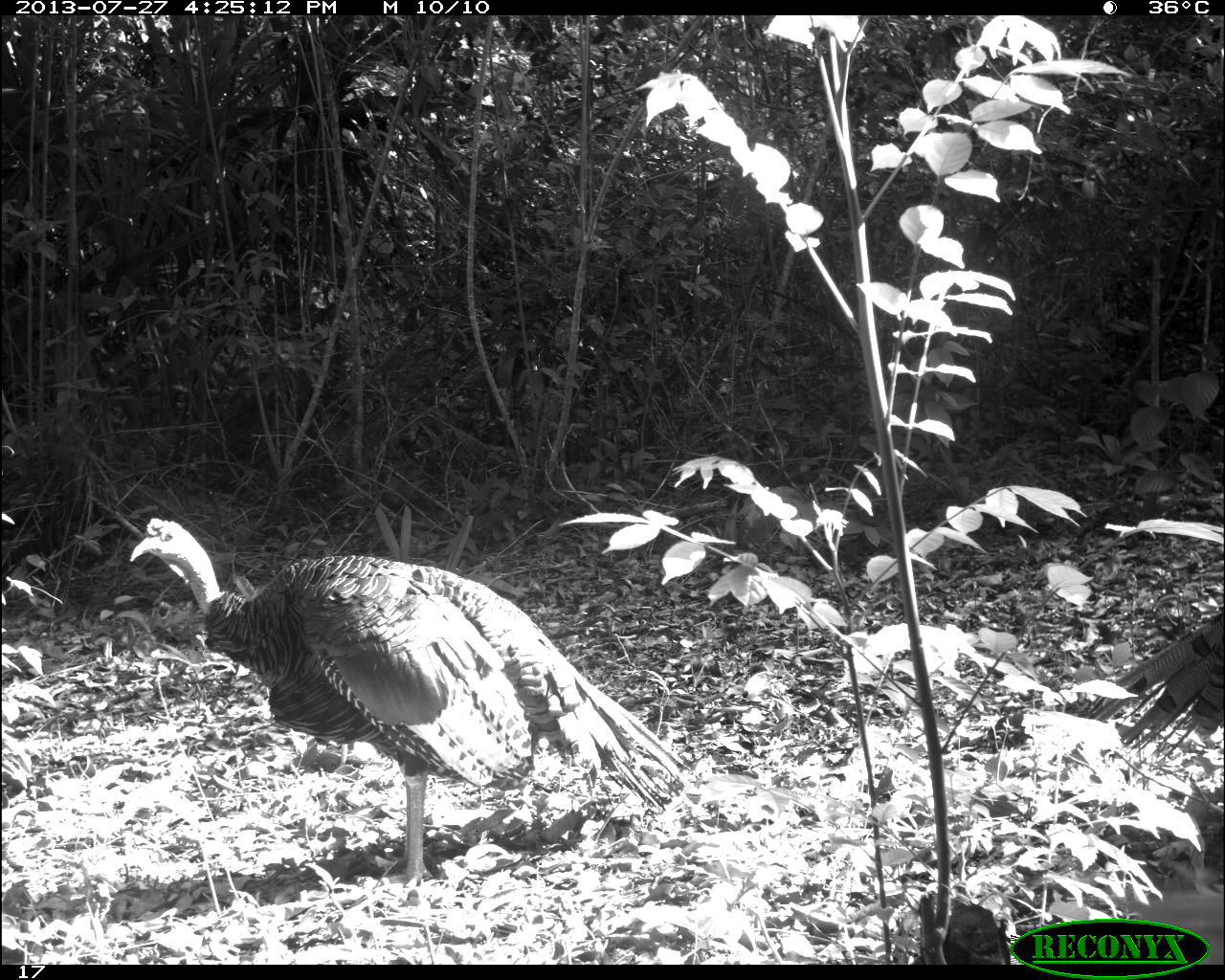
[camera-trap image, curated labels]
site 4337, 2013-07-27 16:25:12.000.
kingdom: Animalia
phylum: Chordata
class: Aves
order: Galliformes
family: Phasianidae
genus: Meleagris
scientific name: Meleagris ocellata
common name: ocellated turkey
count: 2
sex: male